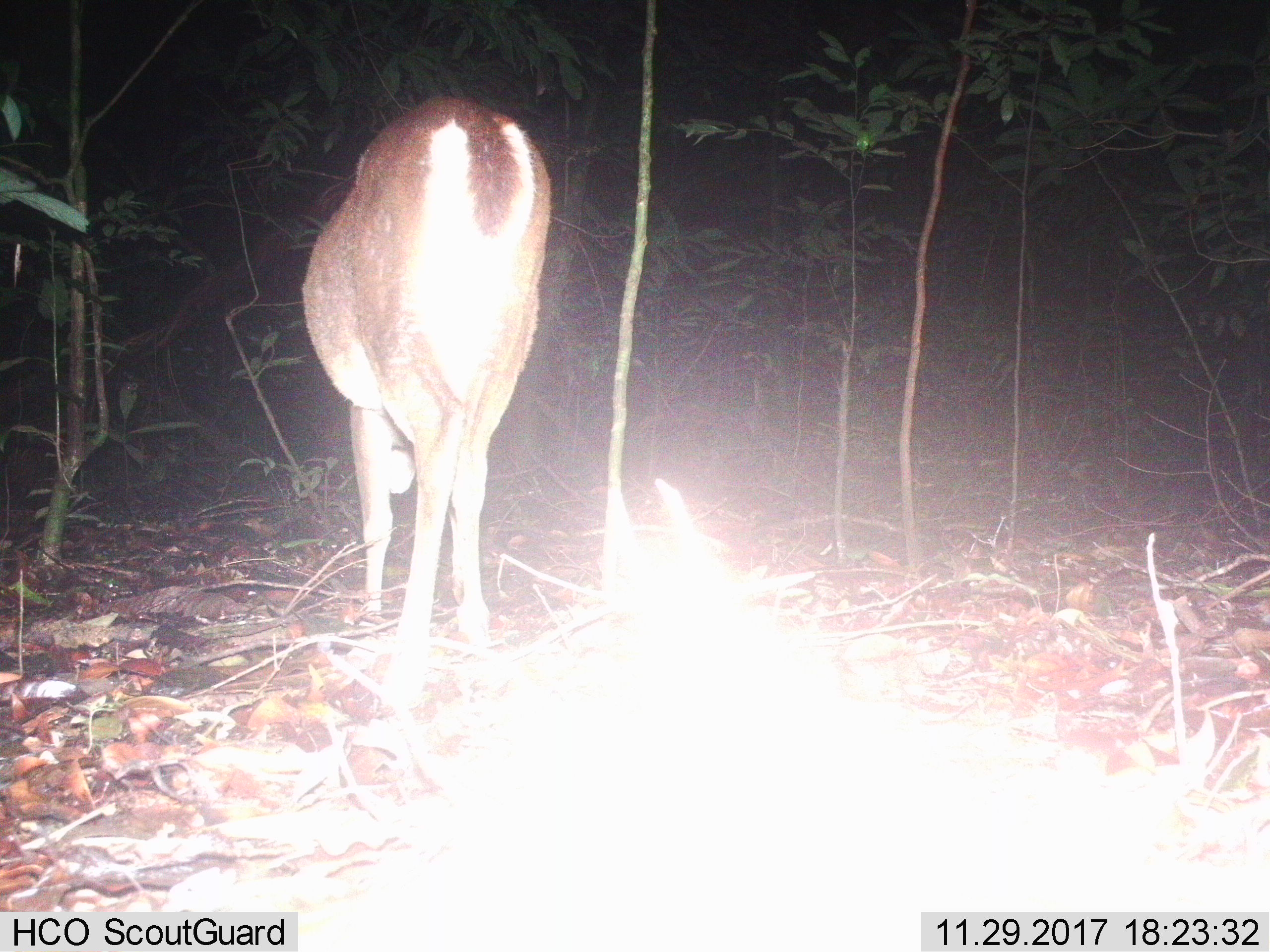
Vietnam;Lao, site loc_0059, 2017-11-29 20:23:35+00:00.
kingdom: Animalia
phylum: Chordata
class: Mammalia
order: Artiodactyla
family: Cervidae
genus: Muntiacus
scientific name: Muntiacus vuquangensis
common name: large-antlered muntjac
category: large antlered muntjac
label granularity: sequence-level